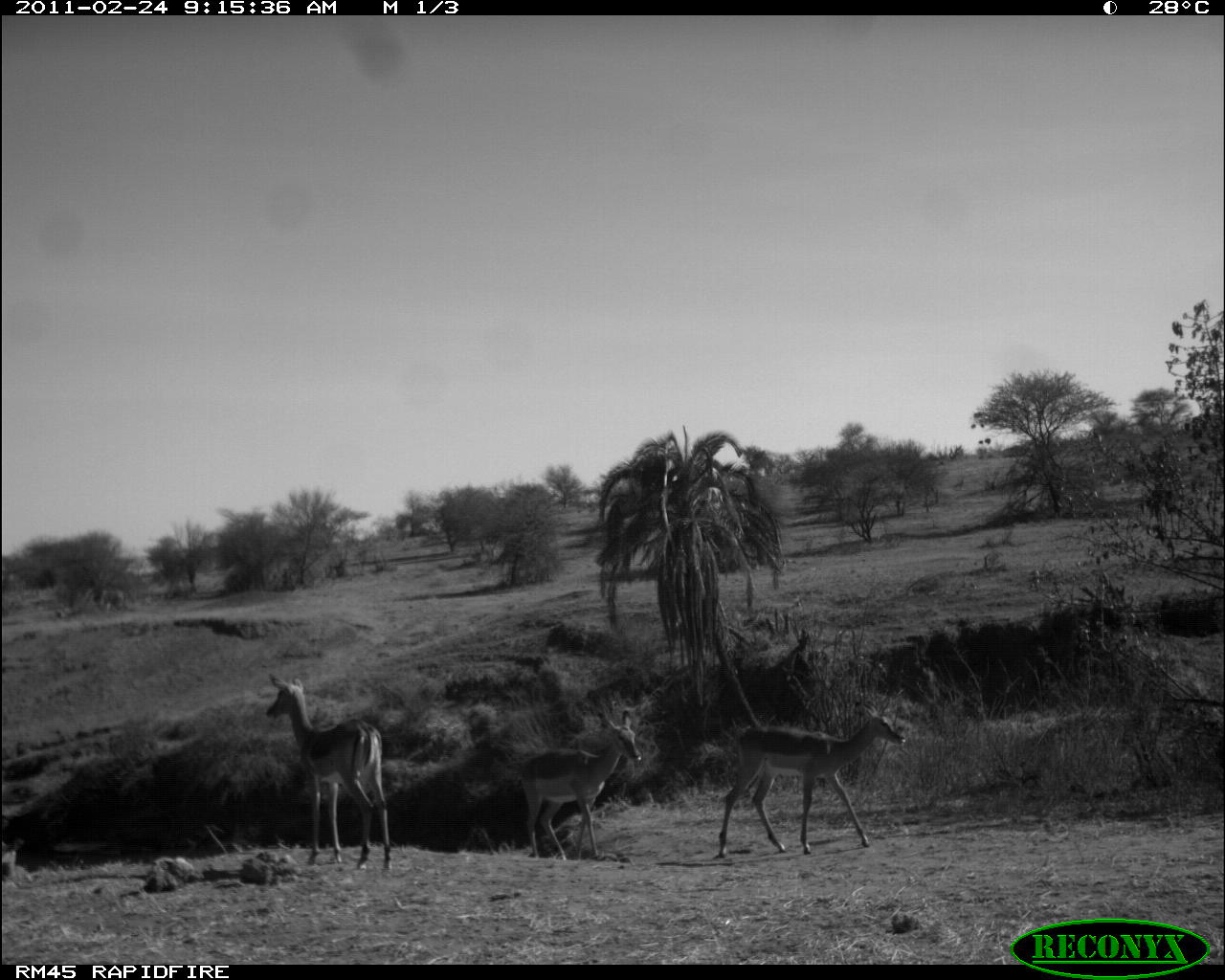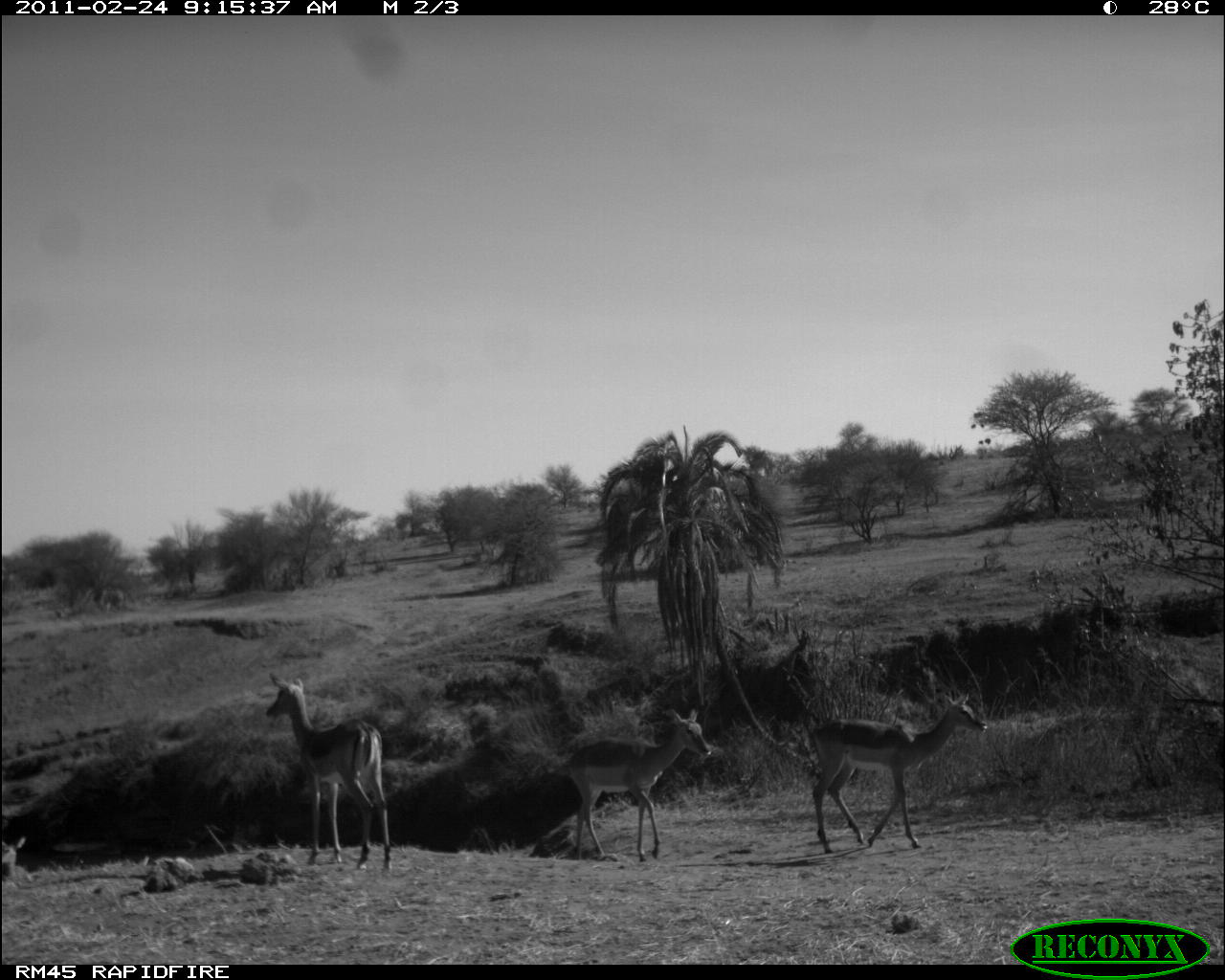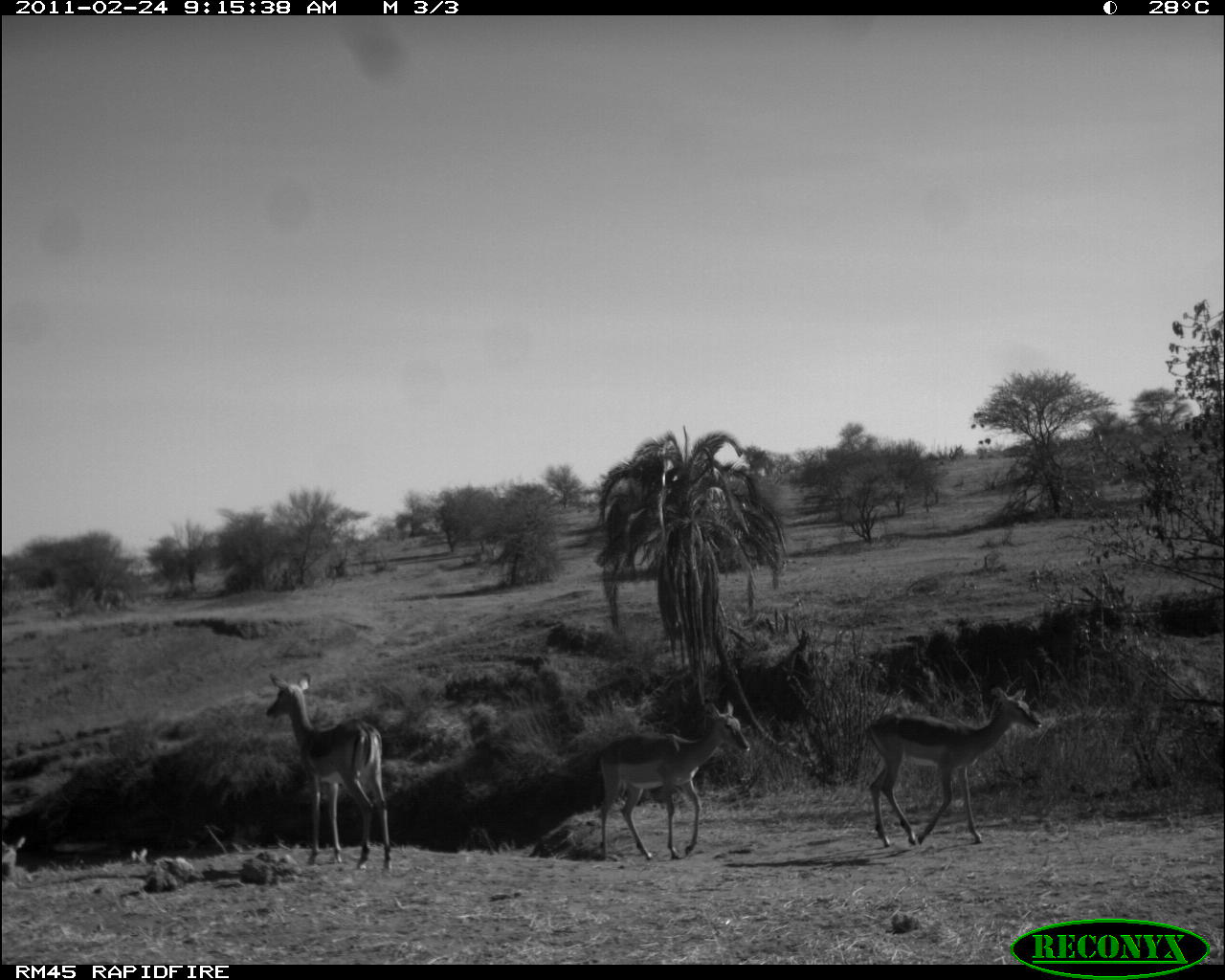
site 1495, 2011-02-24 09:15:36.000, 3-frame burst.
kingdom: Animalia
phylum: Chordata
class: Mammalia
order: Artiodactyla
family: Bovidae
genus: Aepyceros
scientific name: Aepyceros melampus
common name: impala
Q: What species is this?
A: Aepyceros melampus (impala).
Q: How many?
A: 3.